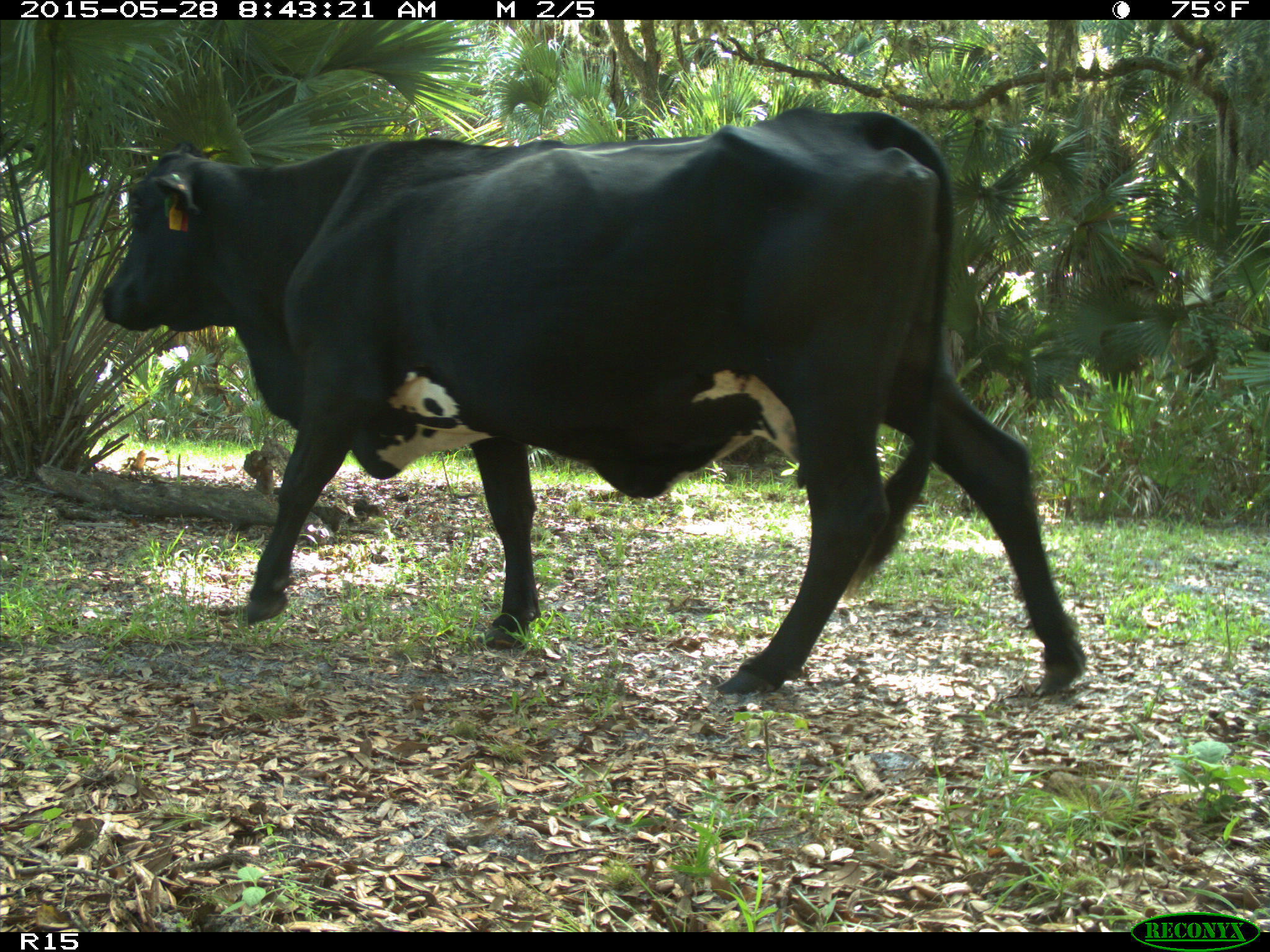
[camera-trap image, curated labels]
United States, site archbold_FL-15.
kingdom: Animalia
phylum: Chordata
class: Mammalia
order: Artiodactyla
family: Bovidae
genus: Bos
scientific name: Bos taurus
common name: domestic cow